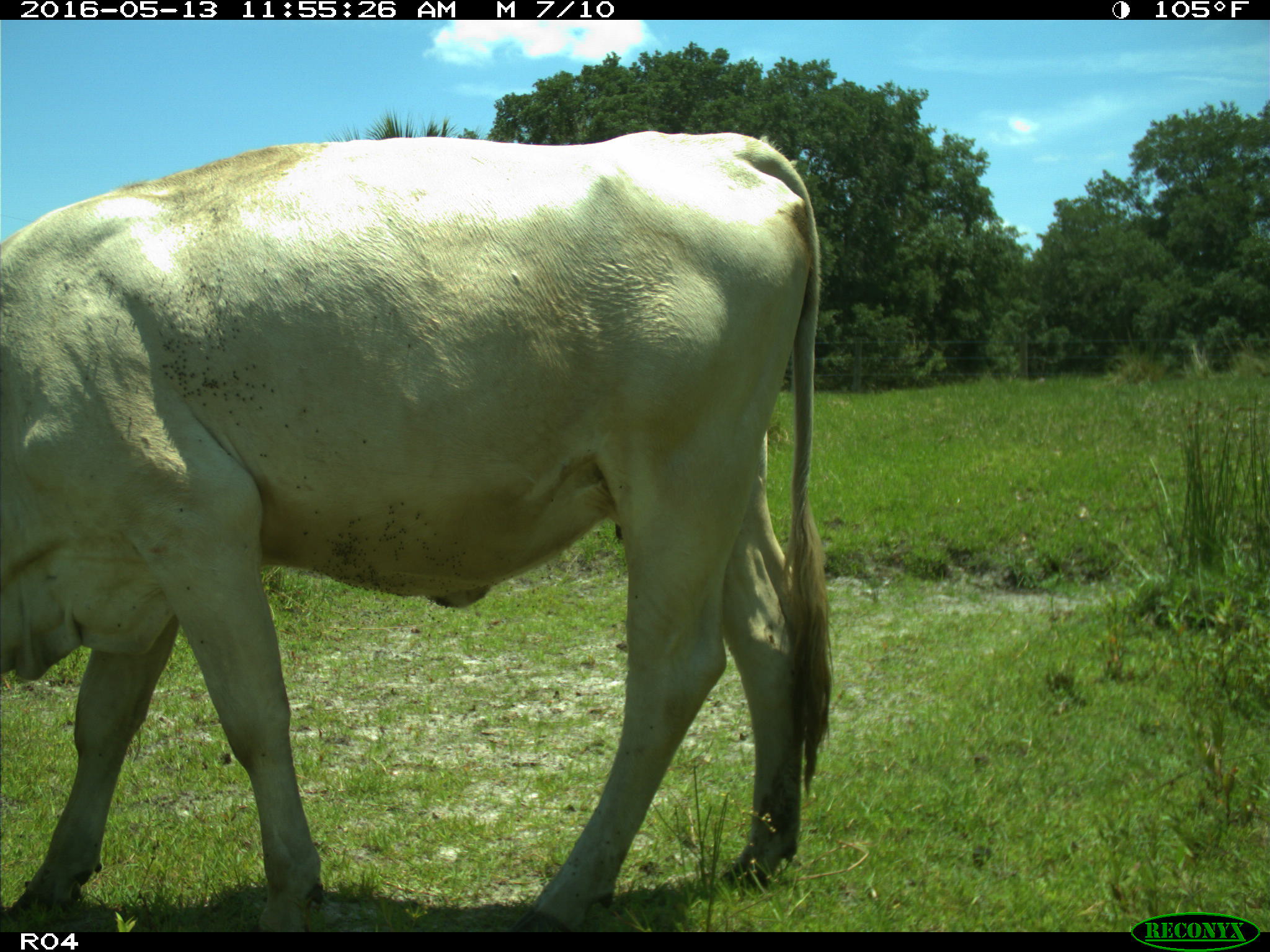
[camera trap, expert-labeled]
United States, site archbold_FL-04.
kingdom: Animalia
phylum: Chordata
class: Mammalia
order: Artiodactyla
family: Bovidae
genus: Bos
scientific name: Bos taurus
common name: domestic cow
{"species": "Bos taurus (domestic cow)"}